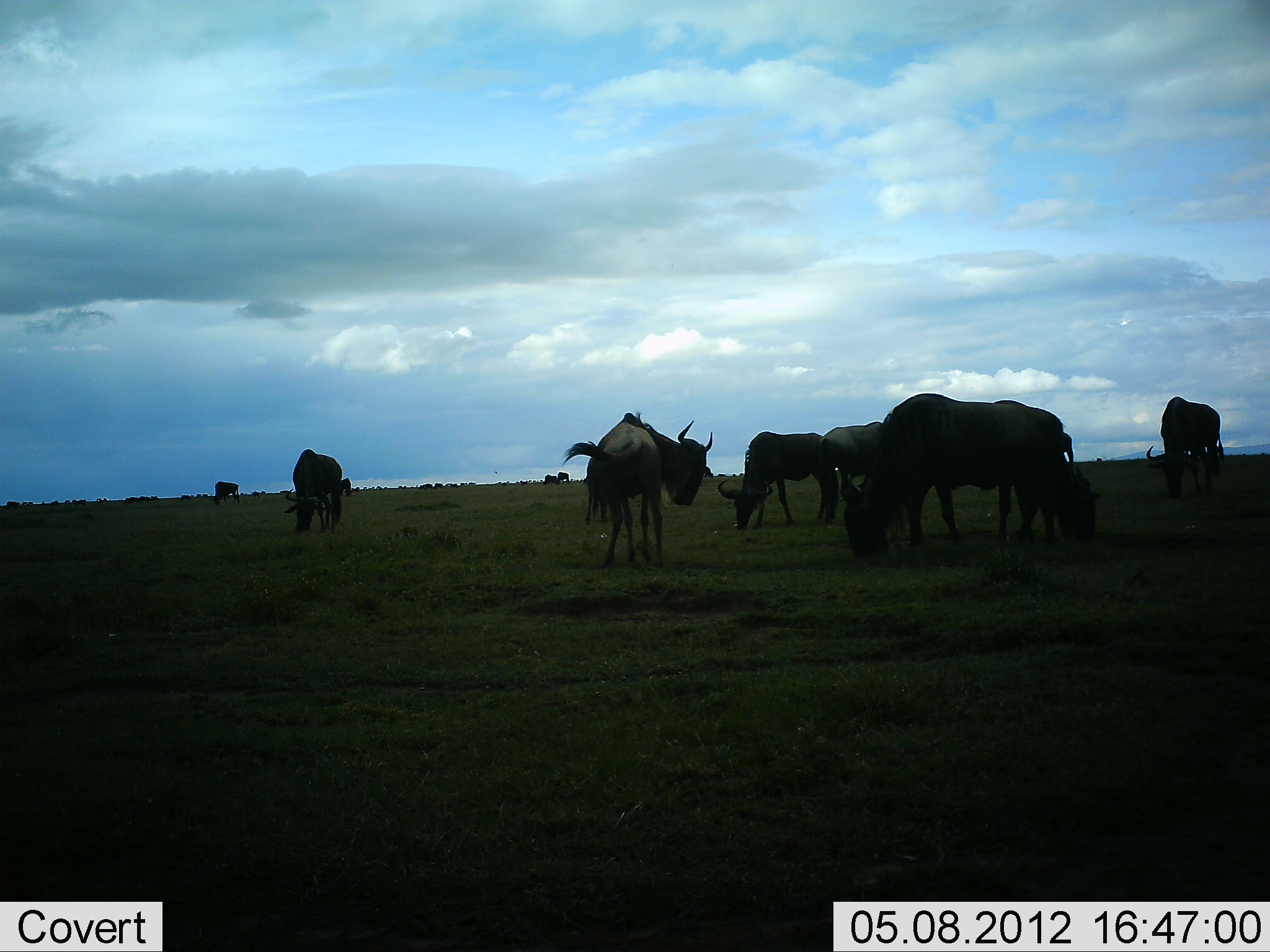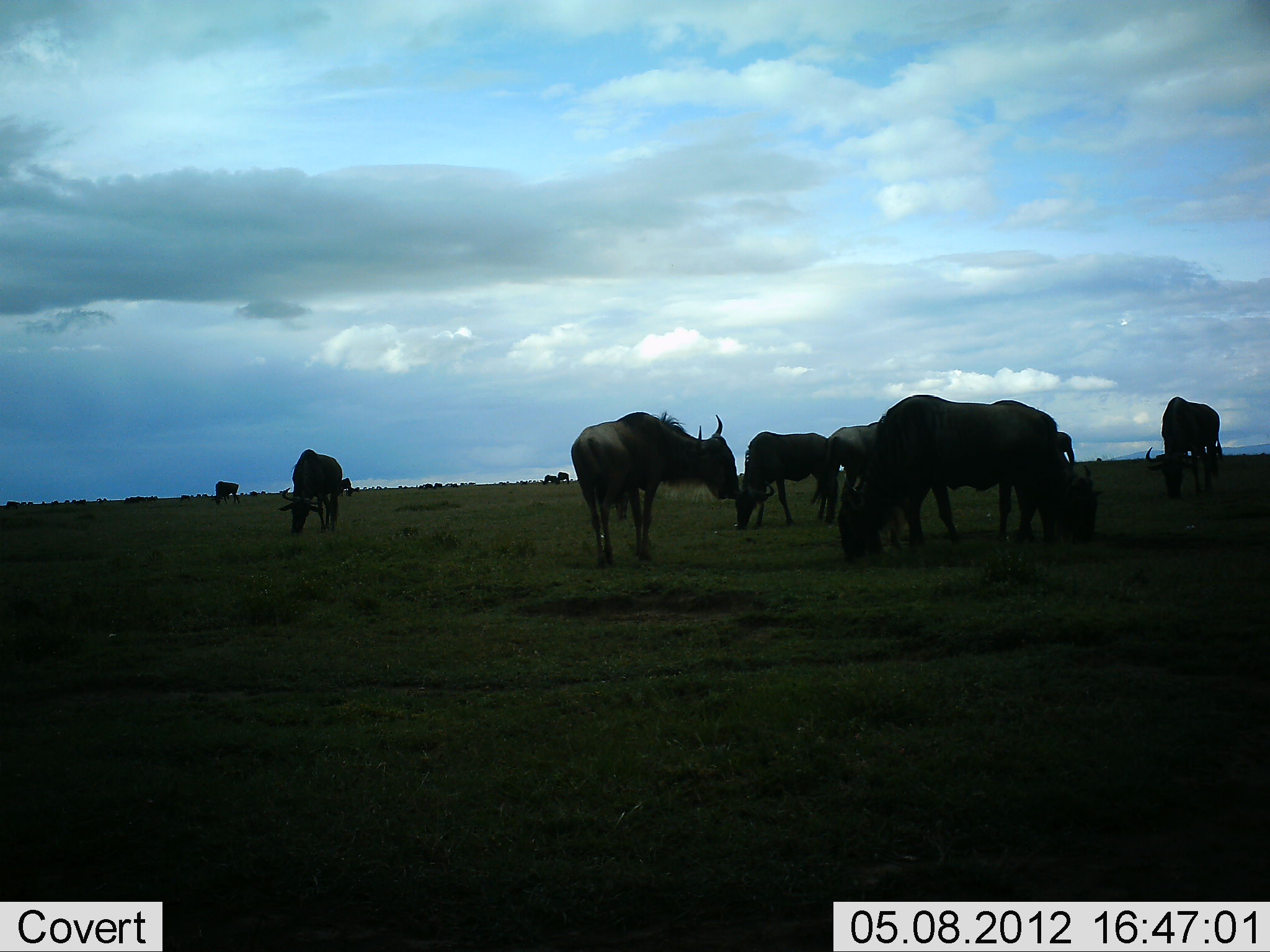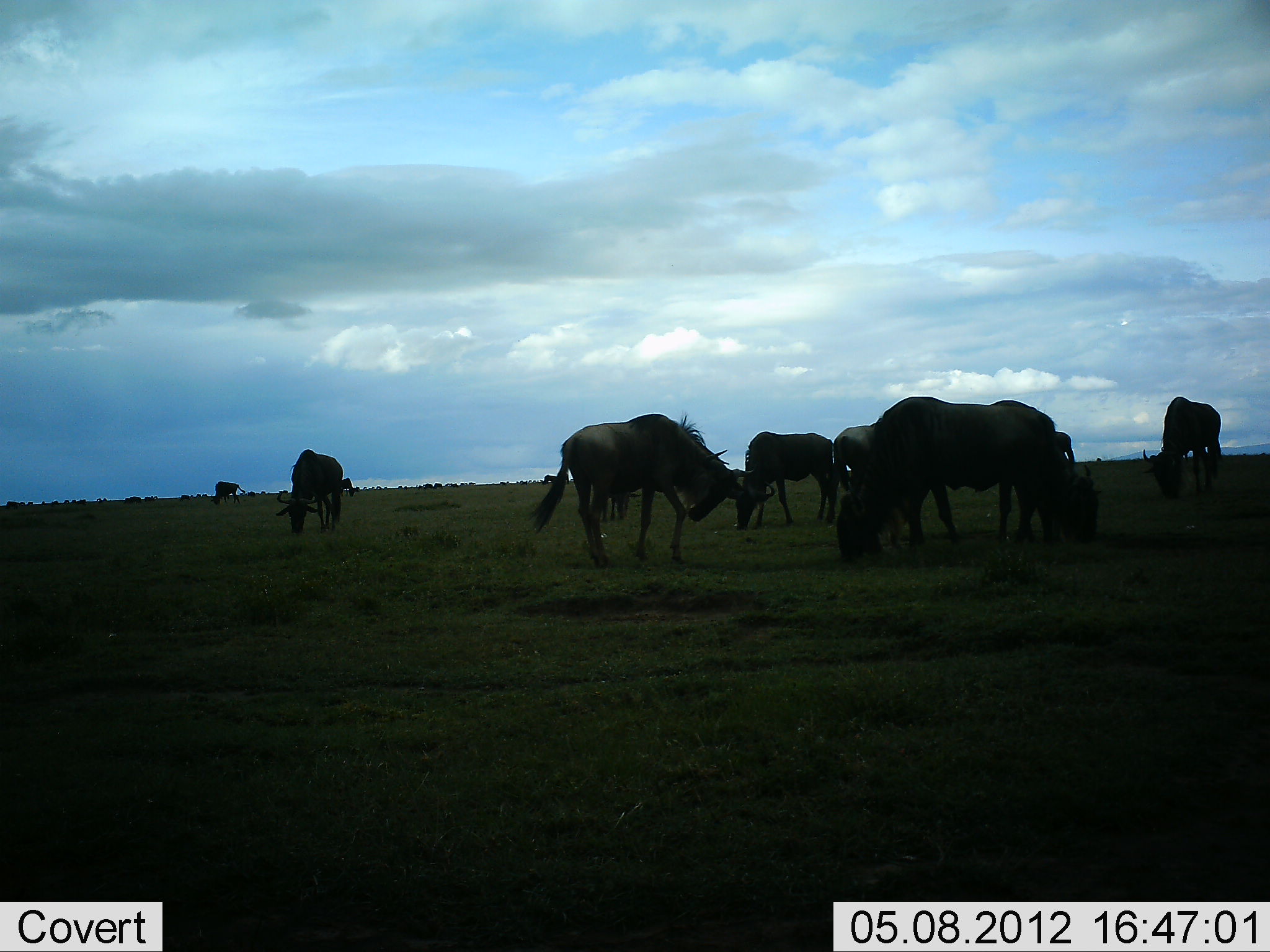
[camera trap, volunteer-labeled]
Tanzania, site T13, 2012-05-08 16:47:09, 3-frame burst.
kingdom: Animalia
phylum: Chordata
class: Mammalia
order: Artiodactyla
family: Bovidae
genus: Connochaetes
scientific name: Connochaetes taurinus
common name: blue wildebeest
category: wildebeest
Wildebeest (blue wildebeest) (Connochaetes taurinus), count 9. Behavior (volunteer vote fractions): standing 60%, resting 0%, moving 60%, interacting 0%. Young present (vote fraction): 0%. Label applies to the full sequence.